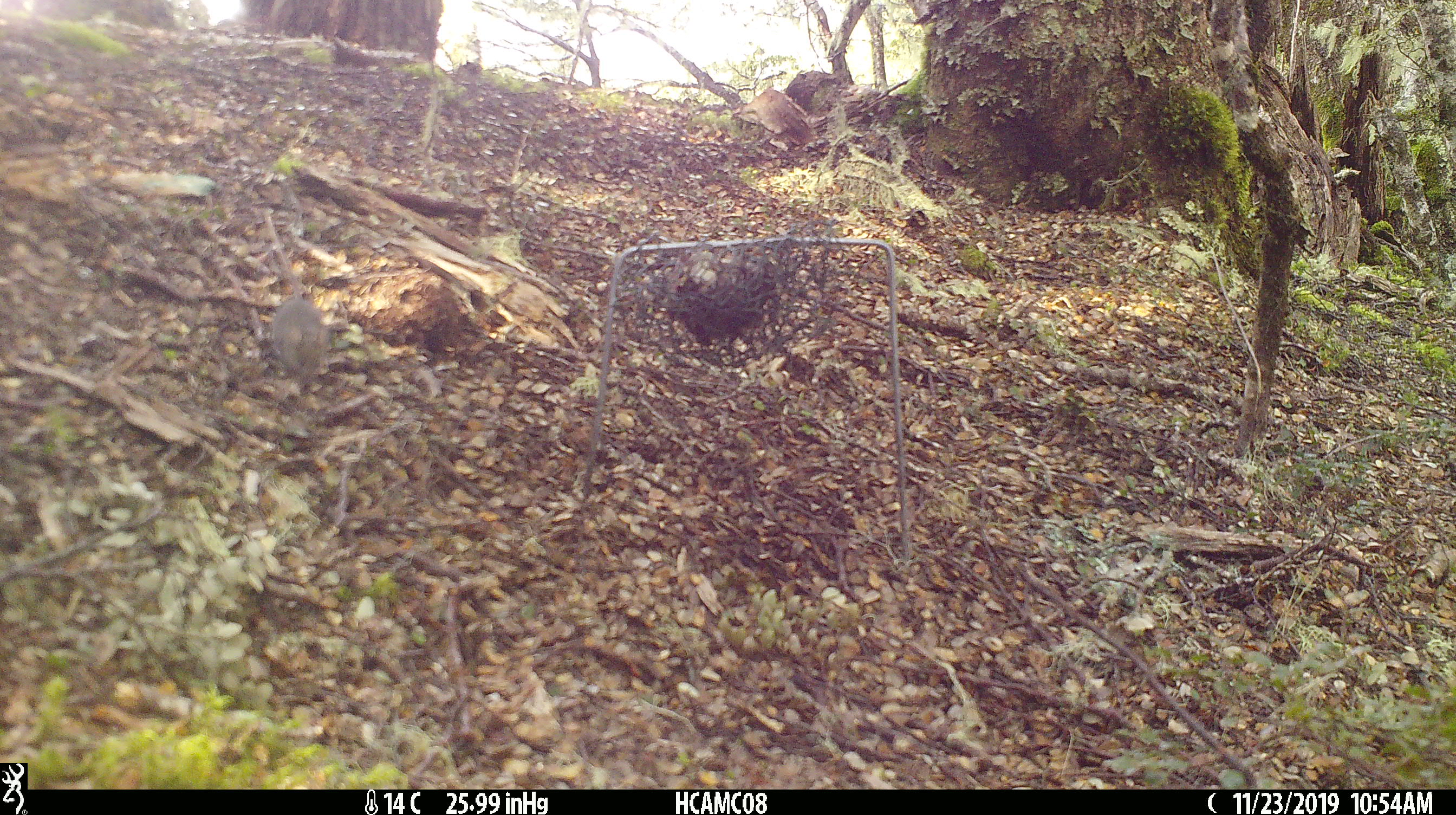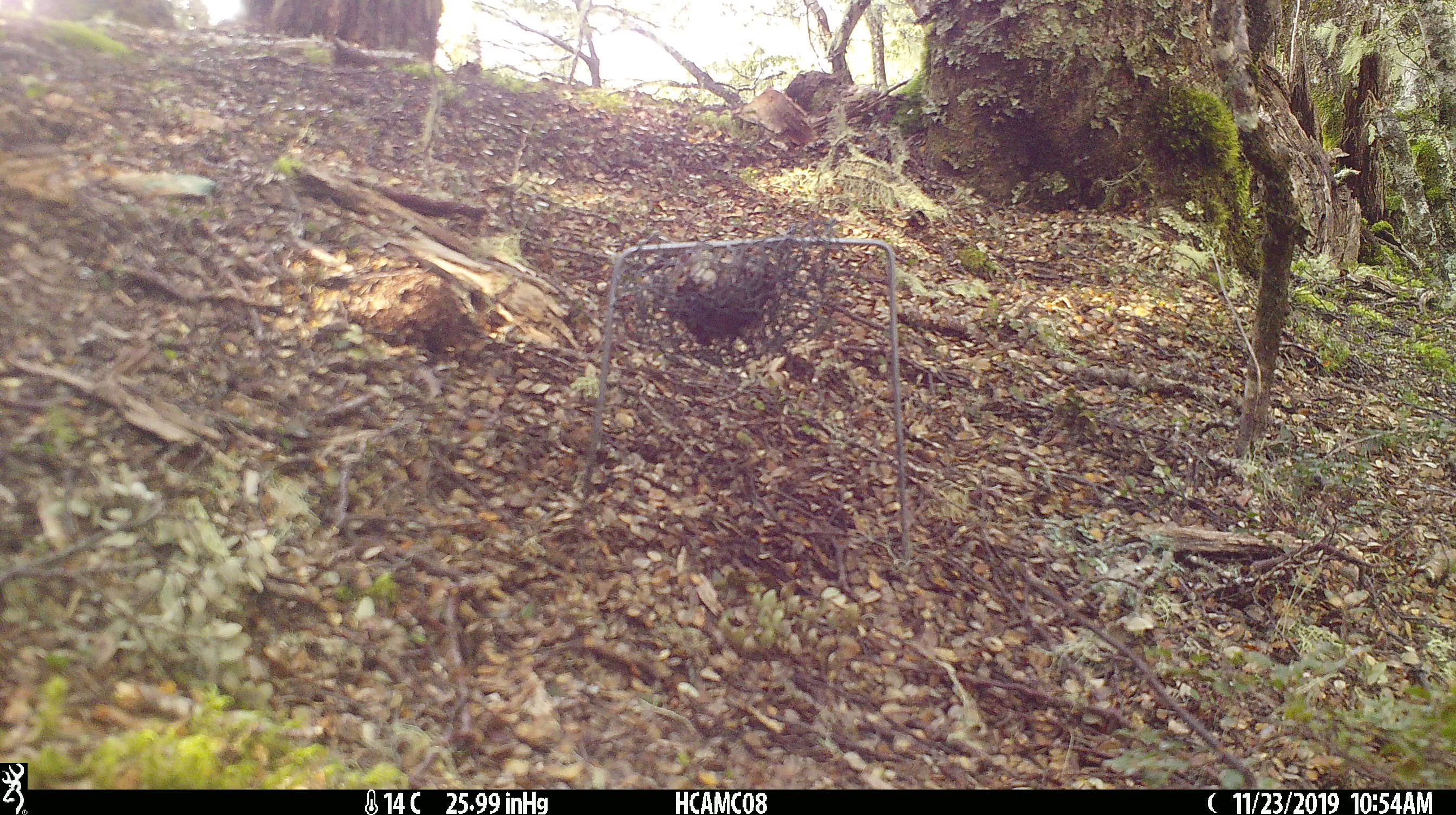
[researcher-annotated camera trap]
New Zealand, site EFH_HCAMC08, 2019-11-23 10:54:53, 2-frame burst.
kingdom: Animalia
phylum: Chordata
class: Mammalia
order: Rodentia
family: Muridae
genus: Mus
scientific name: Mus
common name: mouse